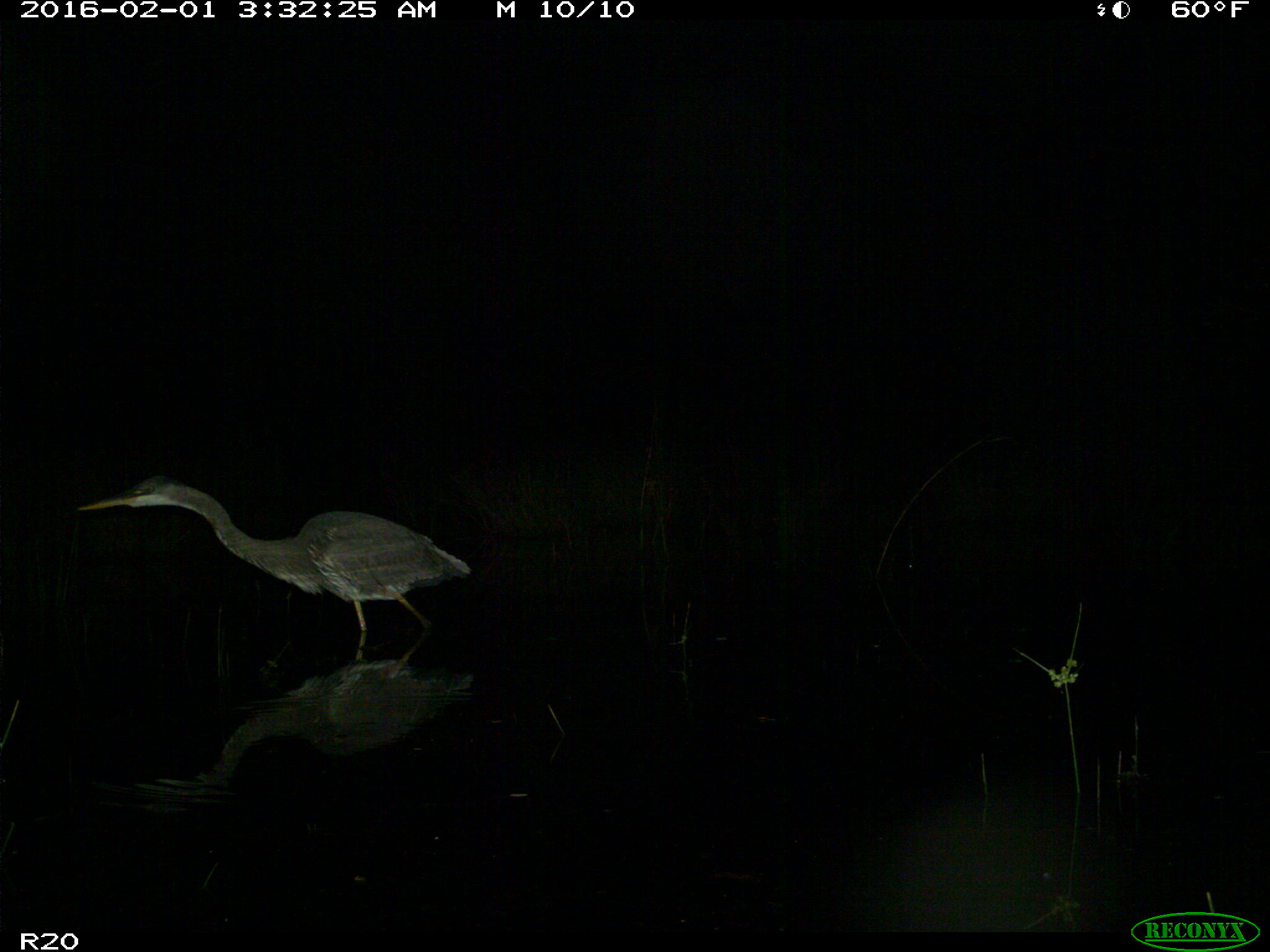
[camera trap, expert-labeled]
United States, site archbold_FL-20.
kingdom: Animalia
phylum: Chordata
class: Aves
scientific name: Aves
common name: birds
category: unidentified bird